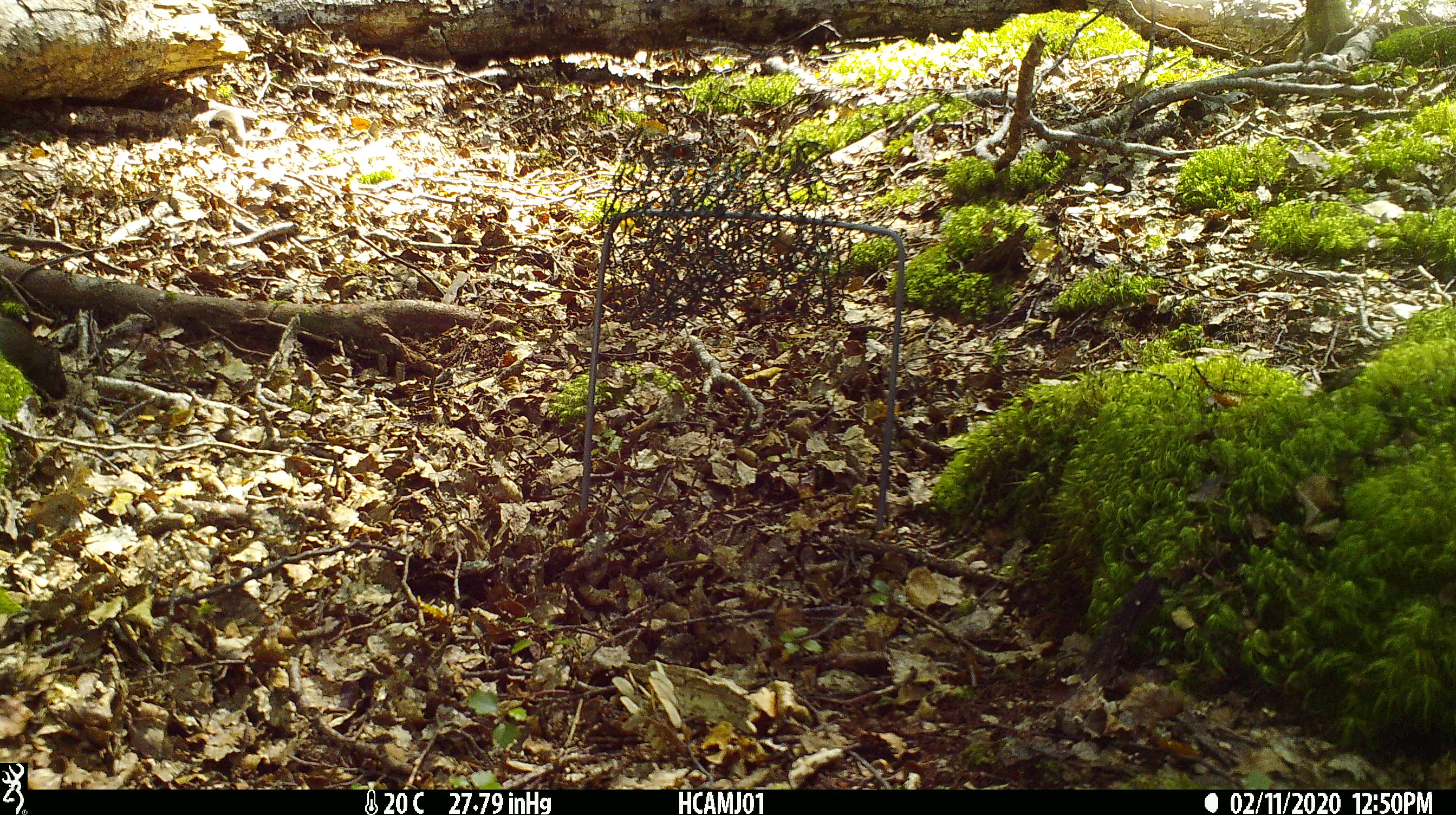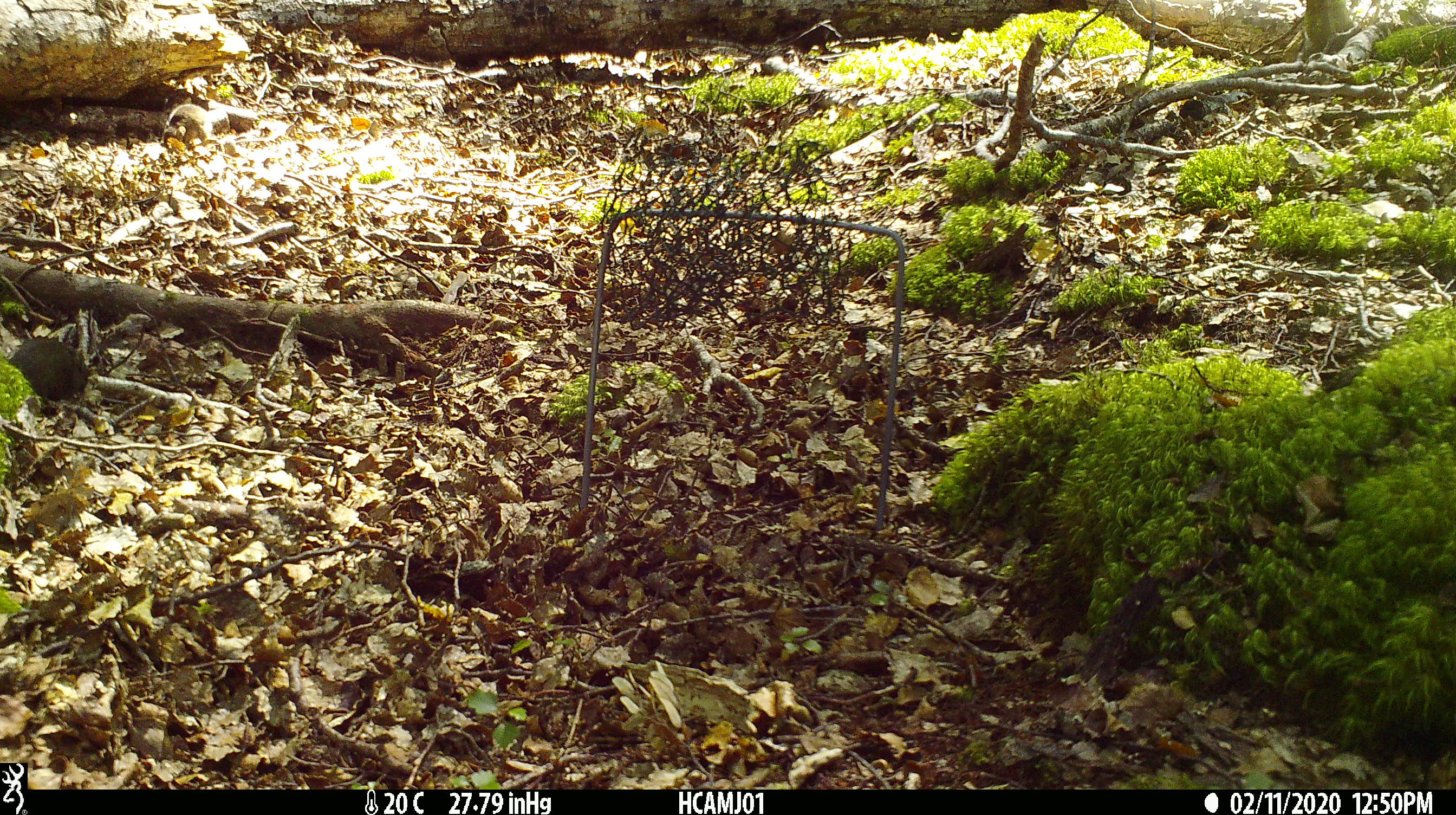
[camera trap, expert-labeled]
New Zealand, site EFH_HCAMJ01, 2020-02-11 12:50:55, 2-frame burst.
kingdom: Animalia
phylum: Chordata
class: Mammalia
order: Rodentia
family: Muridae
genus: Mus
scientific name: Mus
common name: mouse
Mouse (Mus).